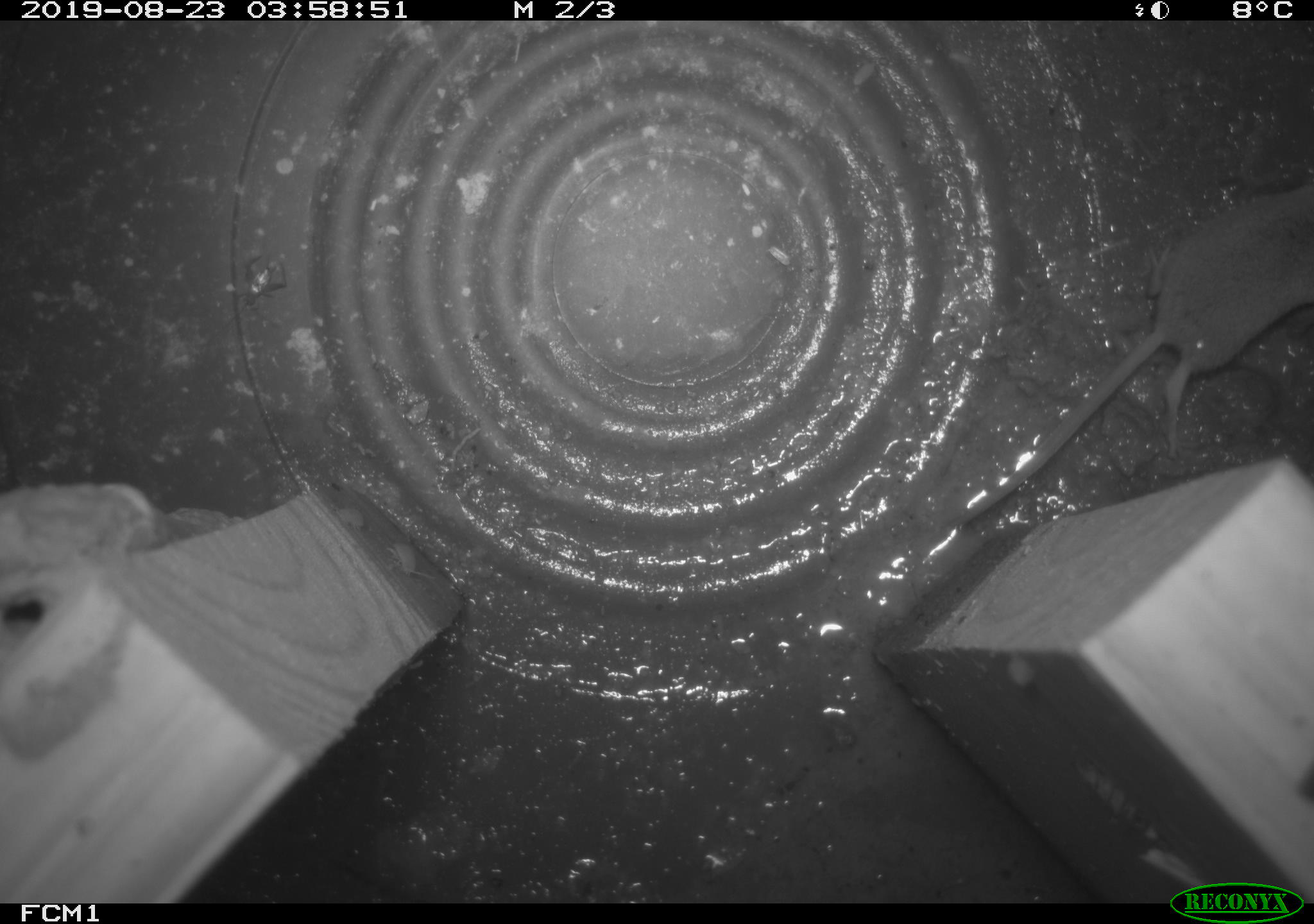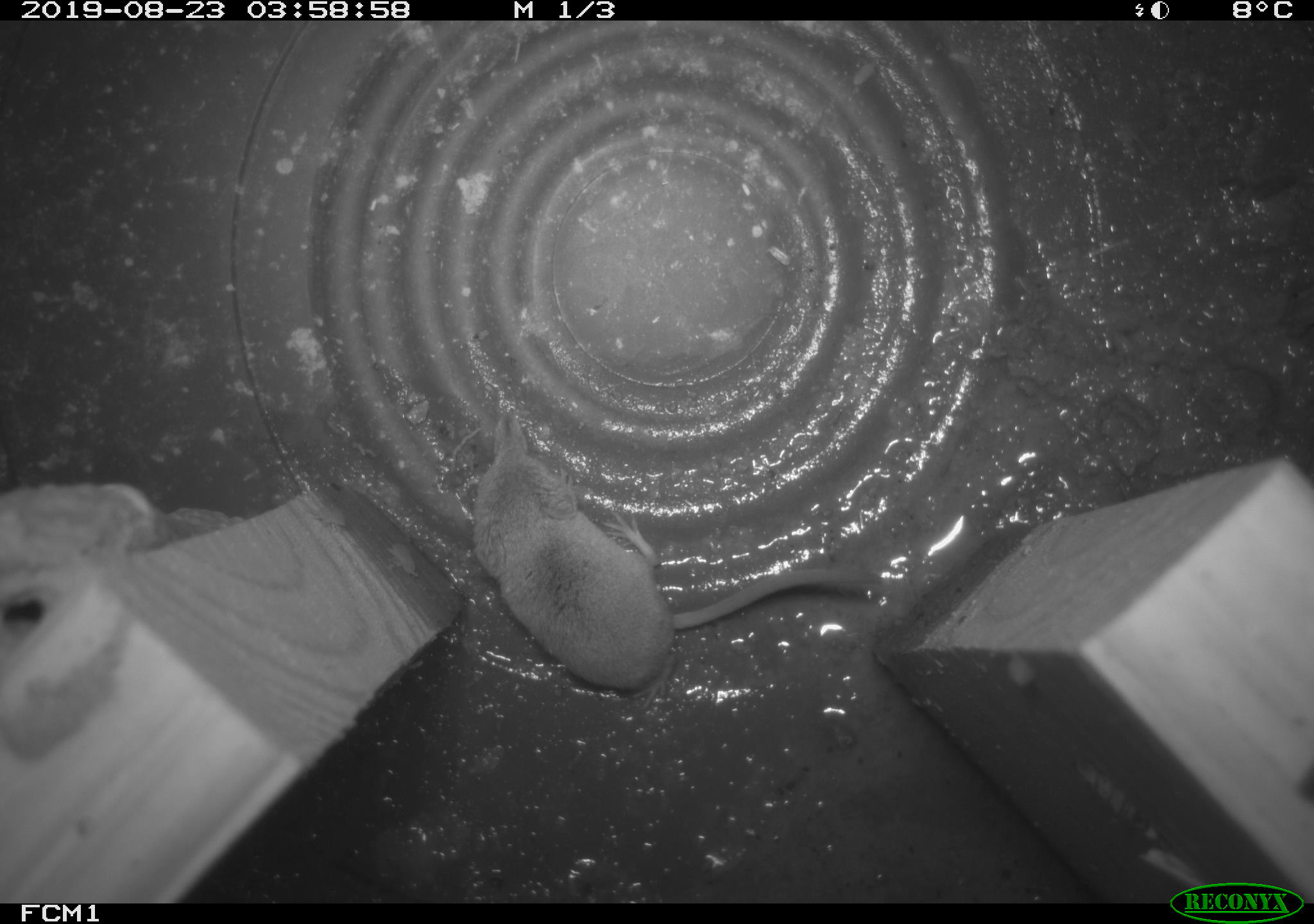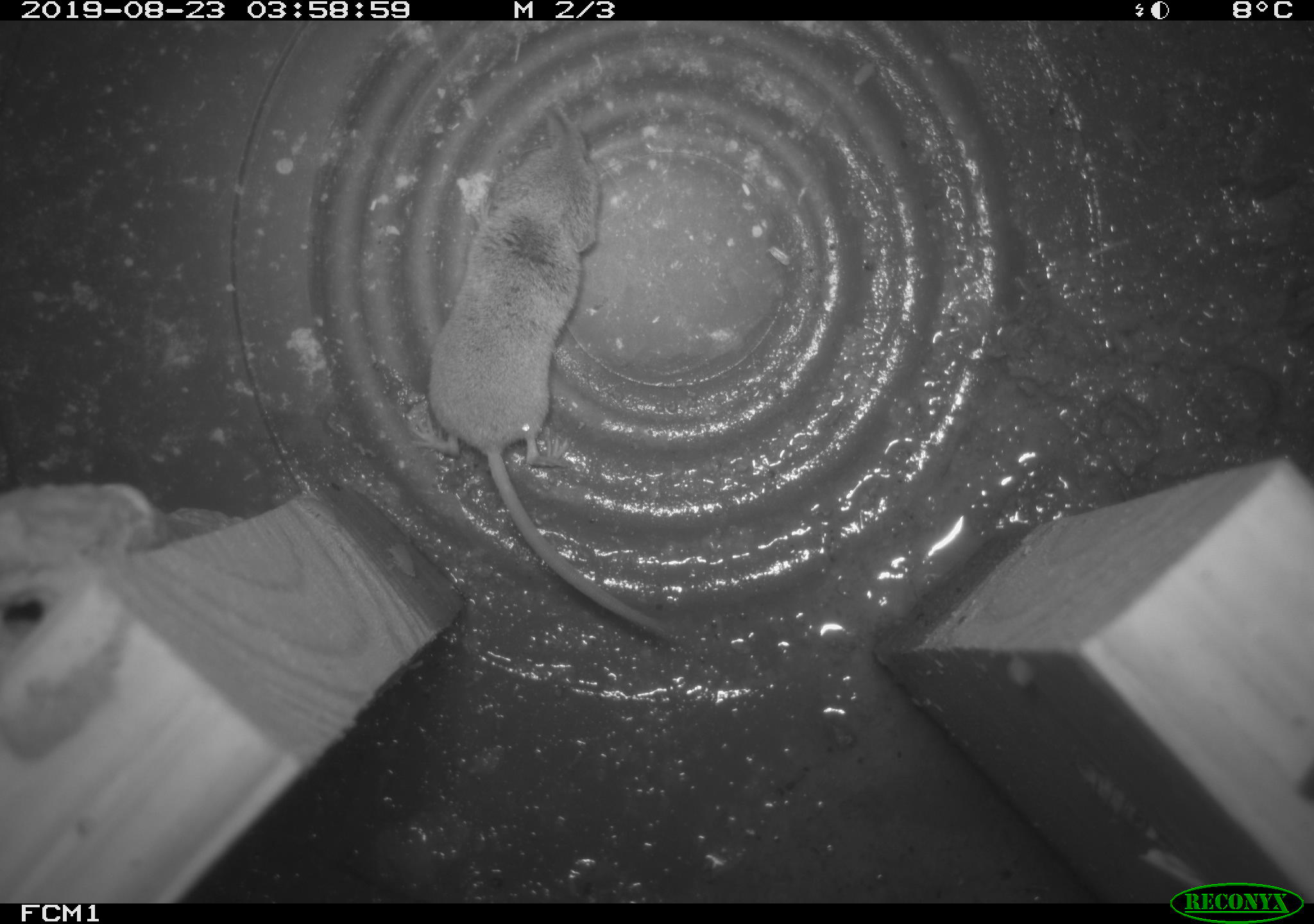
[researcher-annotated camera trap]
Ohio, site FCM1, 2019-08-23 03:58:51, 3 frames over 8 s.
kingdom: Animalia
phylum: Chordata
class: Mammalia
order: Eulipotyphla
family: Soricidae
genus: Sorex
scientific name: Sorex cinereus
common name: masked shrew